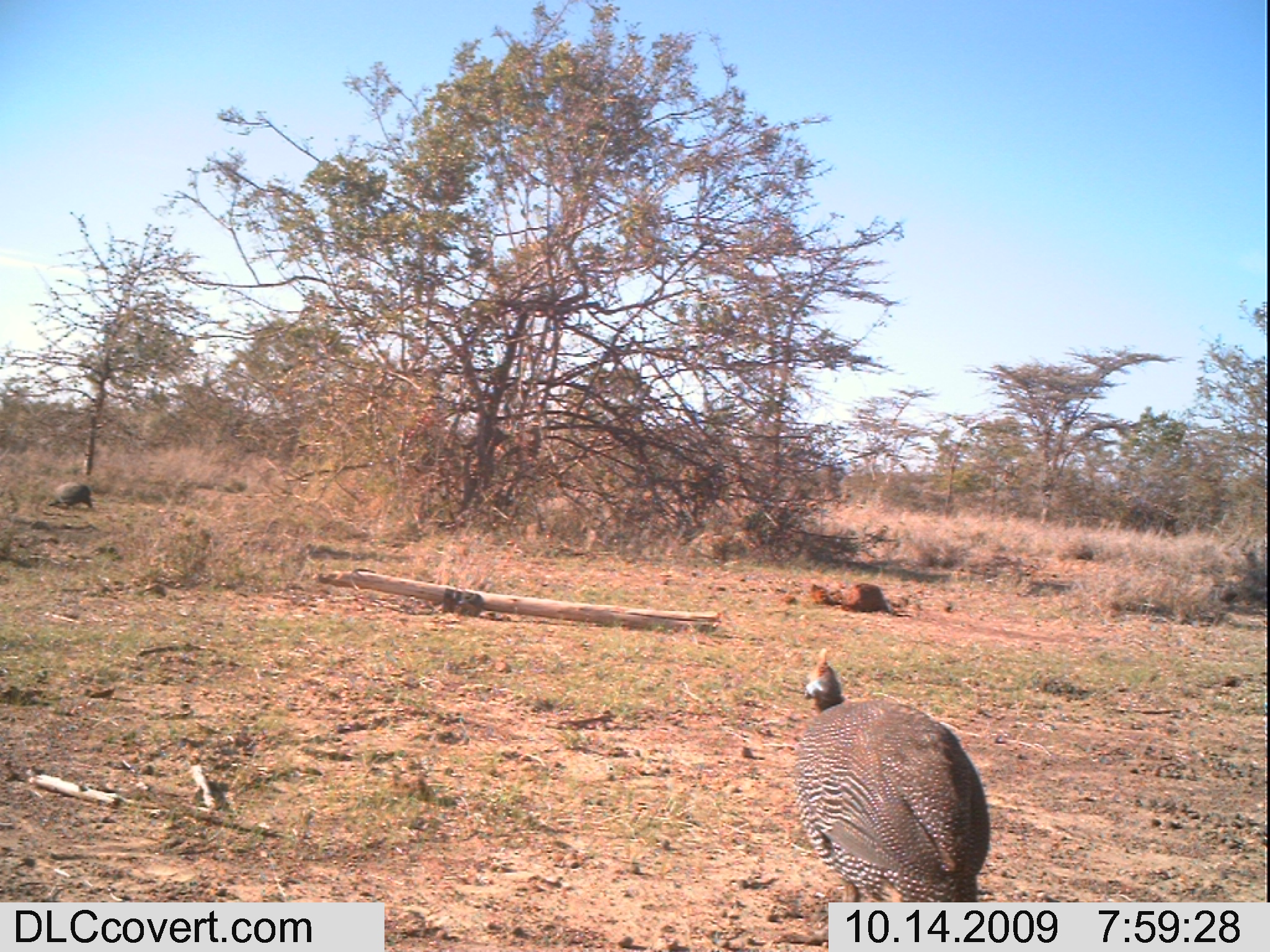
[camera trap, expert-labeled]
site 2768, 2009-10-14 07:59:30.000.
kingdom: Animalia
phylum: Chordata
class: Aves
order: Galliformes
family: Numididae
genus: Numida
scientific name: Numida meleagris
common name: helmeted guineafowl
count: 2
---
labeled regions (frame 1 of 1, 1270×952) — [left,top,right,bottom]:
numida meleagris: [788,642,1002,952]; [45,478,98,515]